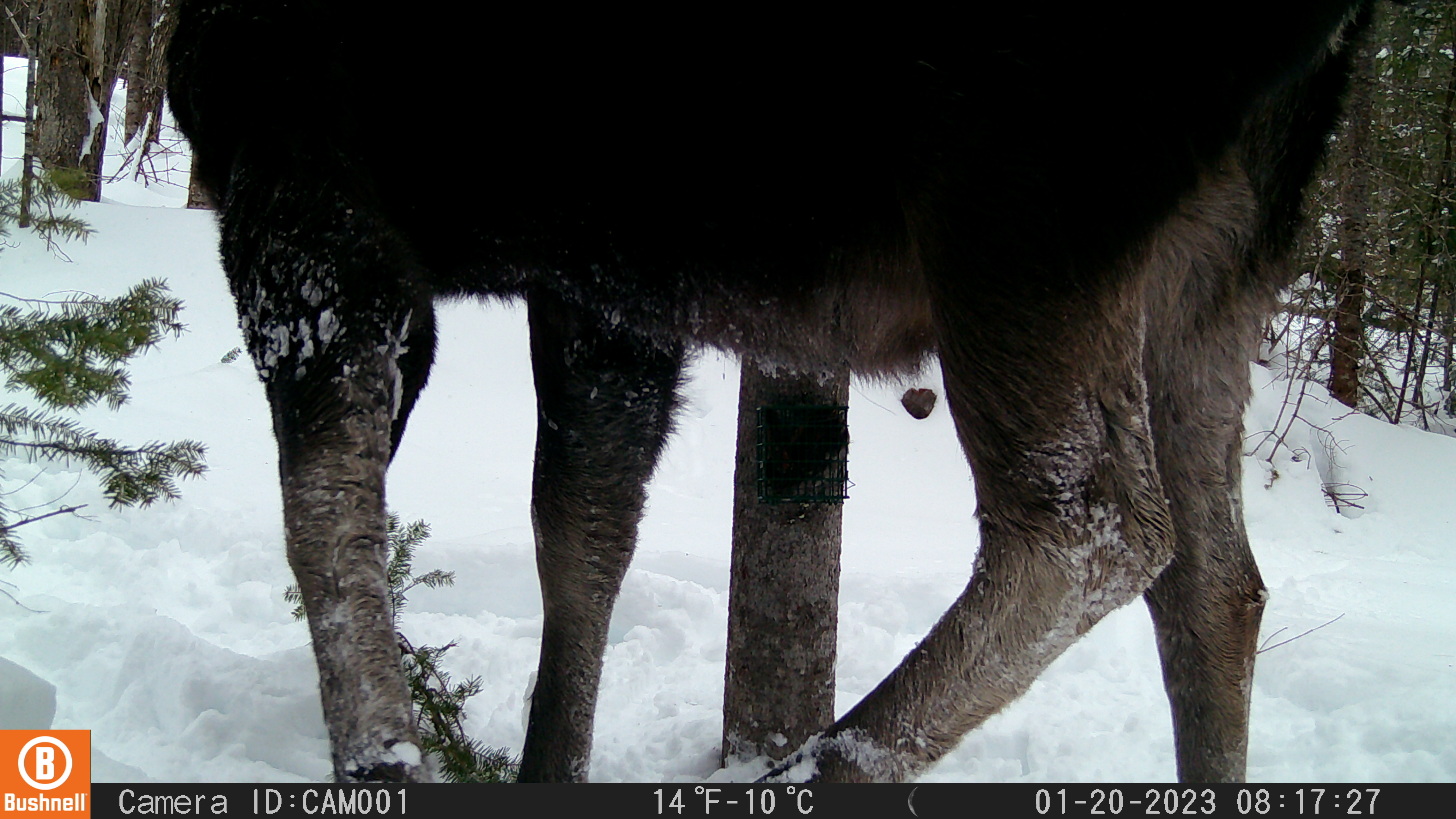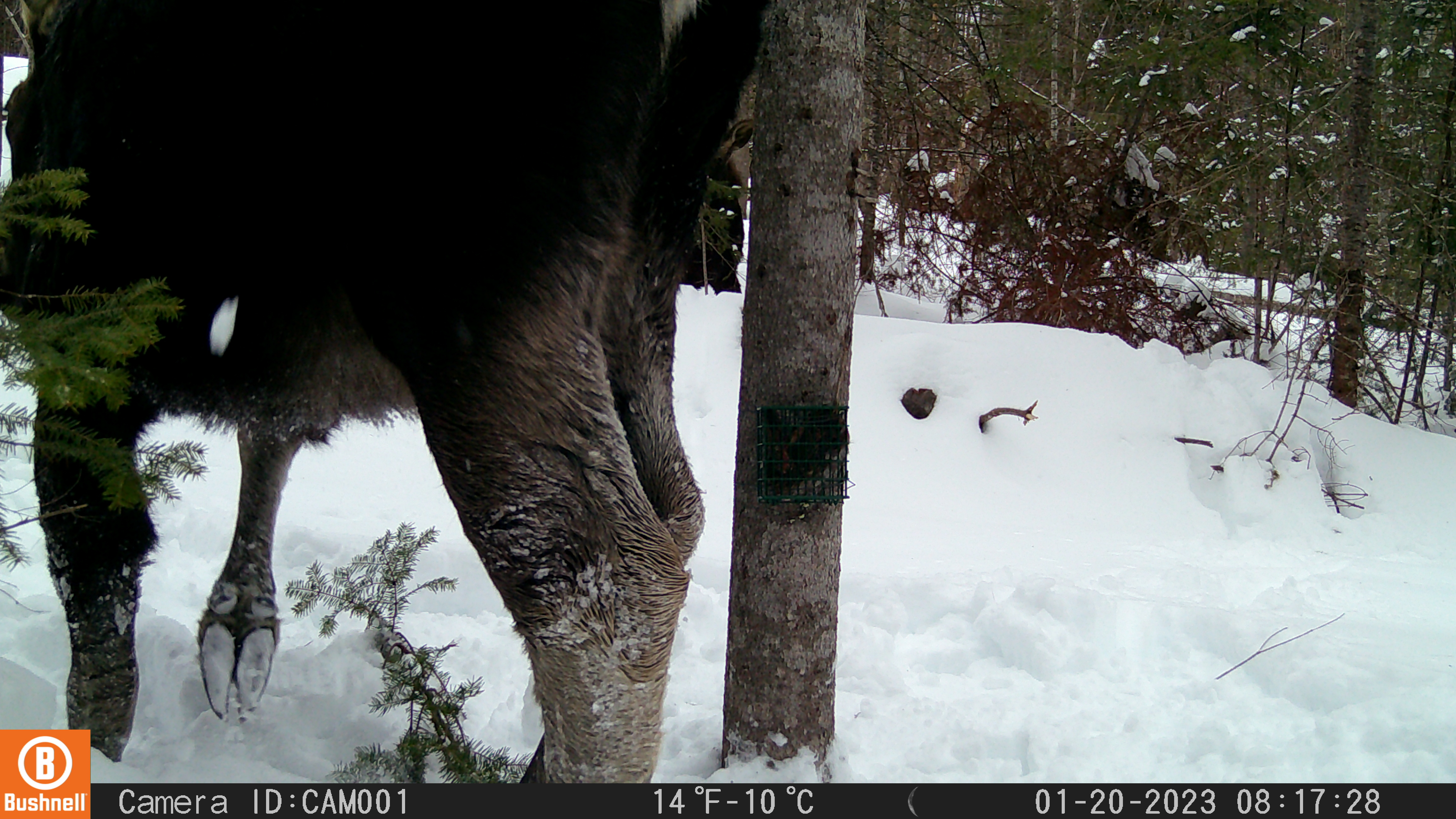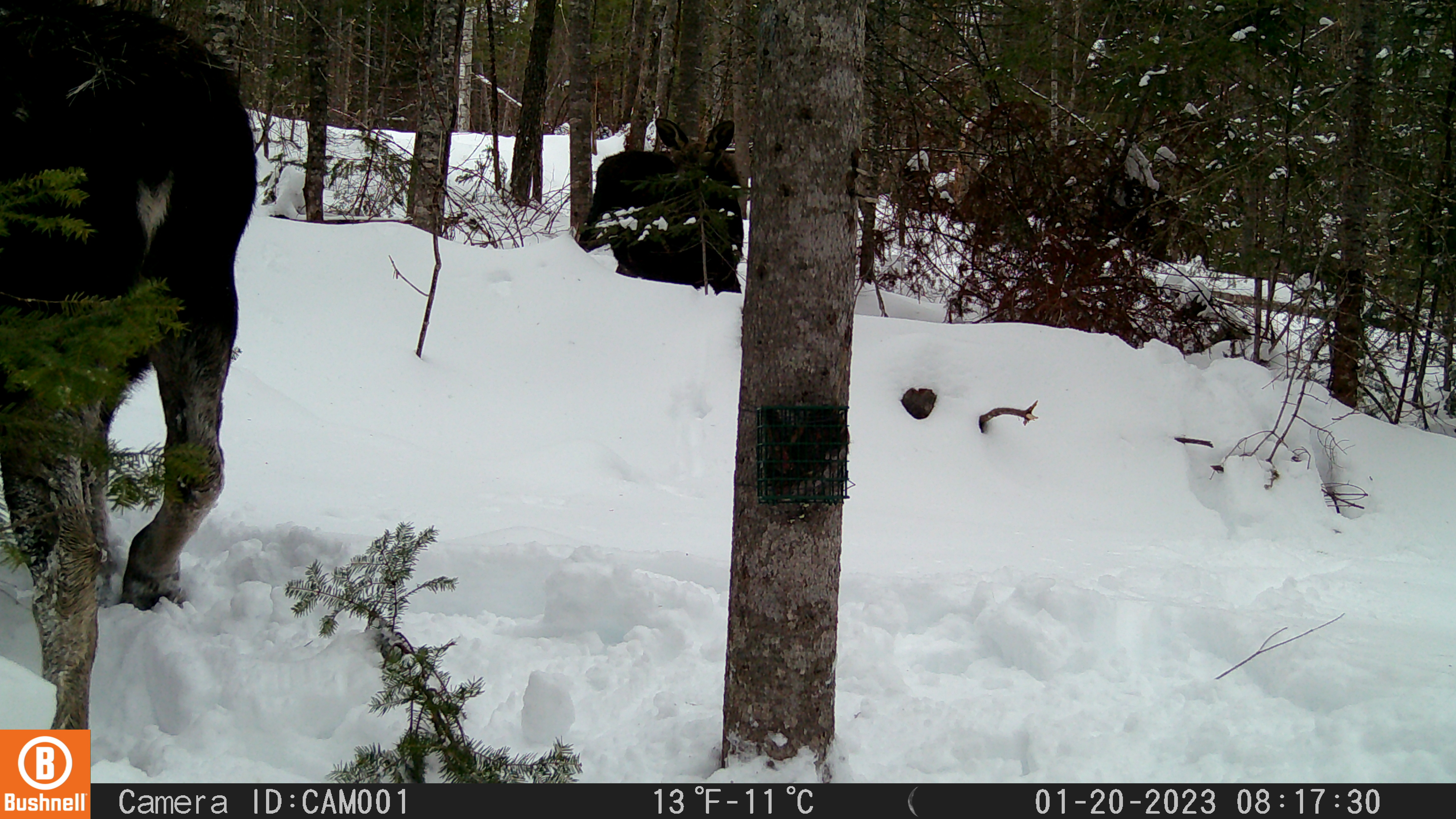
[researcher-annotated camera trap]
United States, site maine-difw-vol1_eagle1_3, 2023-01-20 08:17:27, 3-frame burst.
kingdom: Animalia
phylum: Chordata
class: Mammalia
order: Artiodactyla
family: Cervidae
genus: Alces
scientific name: Alces alces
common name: moose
Moose (Alces alces).